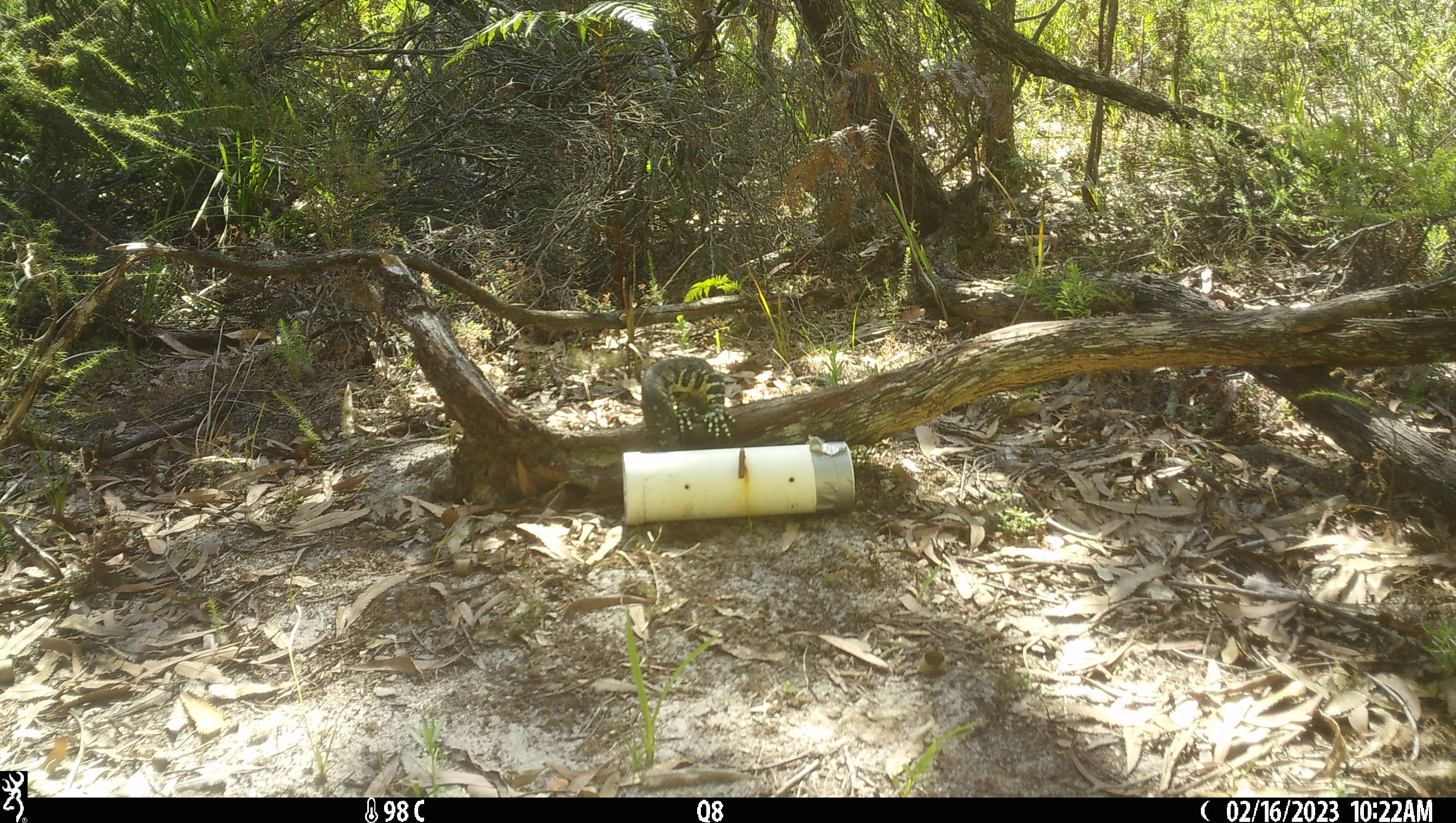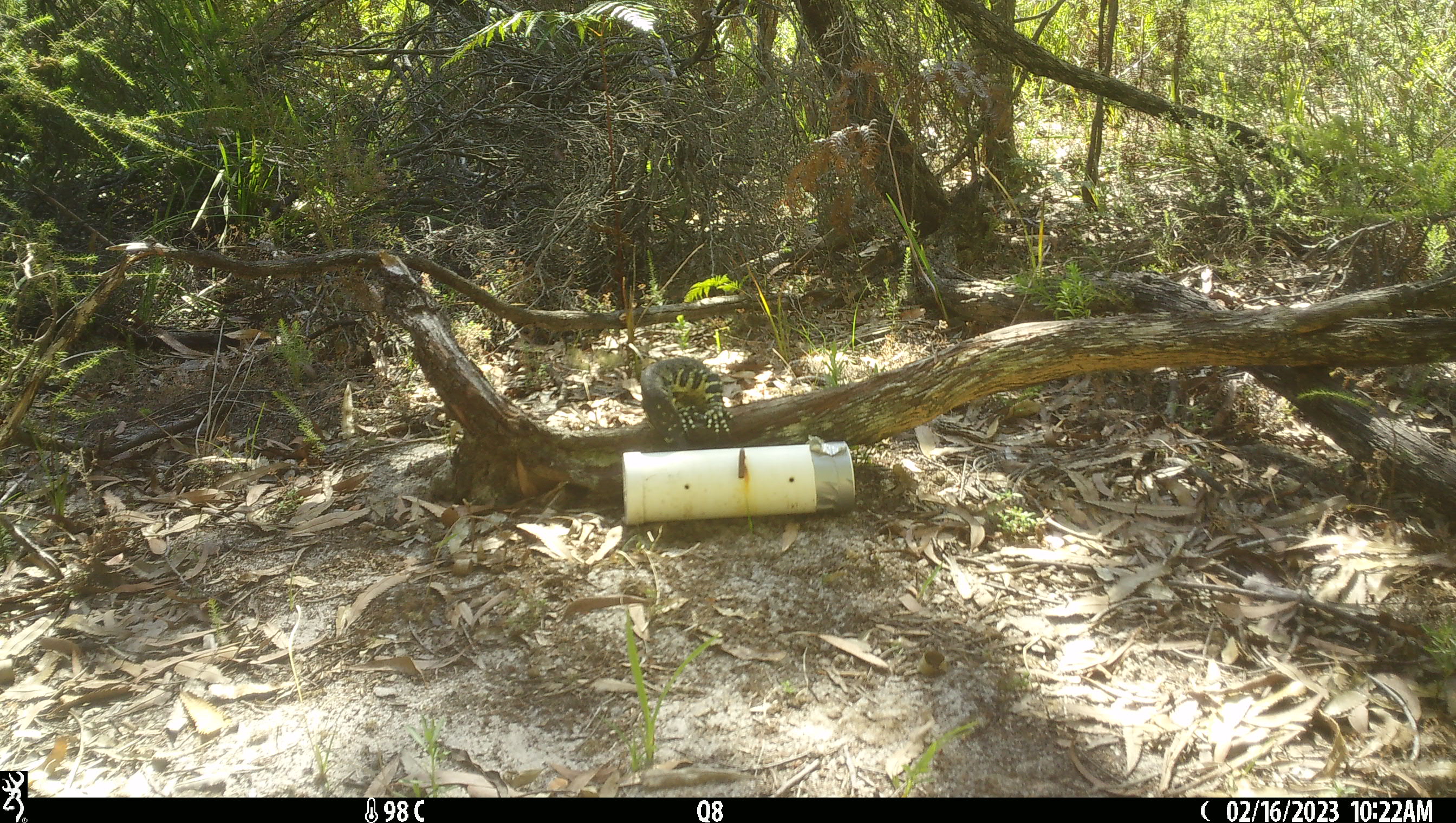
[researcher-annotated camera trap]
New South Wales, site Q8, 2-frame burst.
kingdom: Animalia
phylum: Chordata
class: Reptilia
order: Squamata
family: Varanidae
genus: Varanus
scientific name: Varanus varius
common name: lace monitor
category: goanna